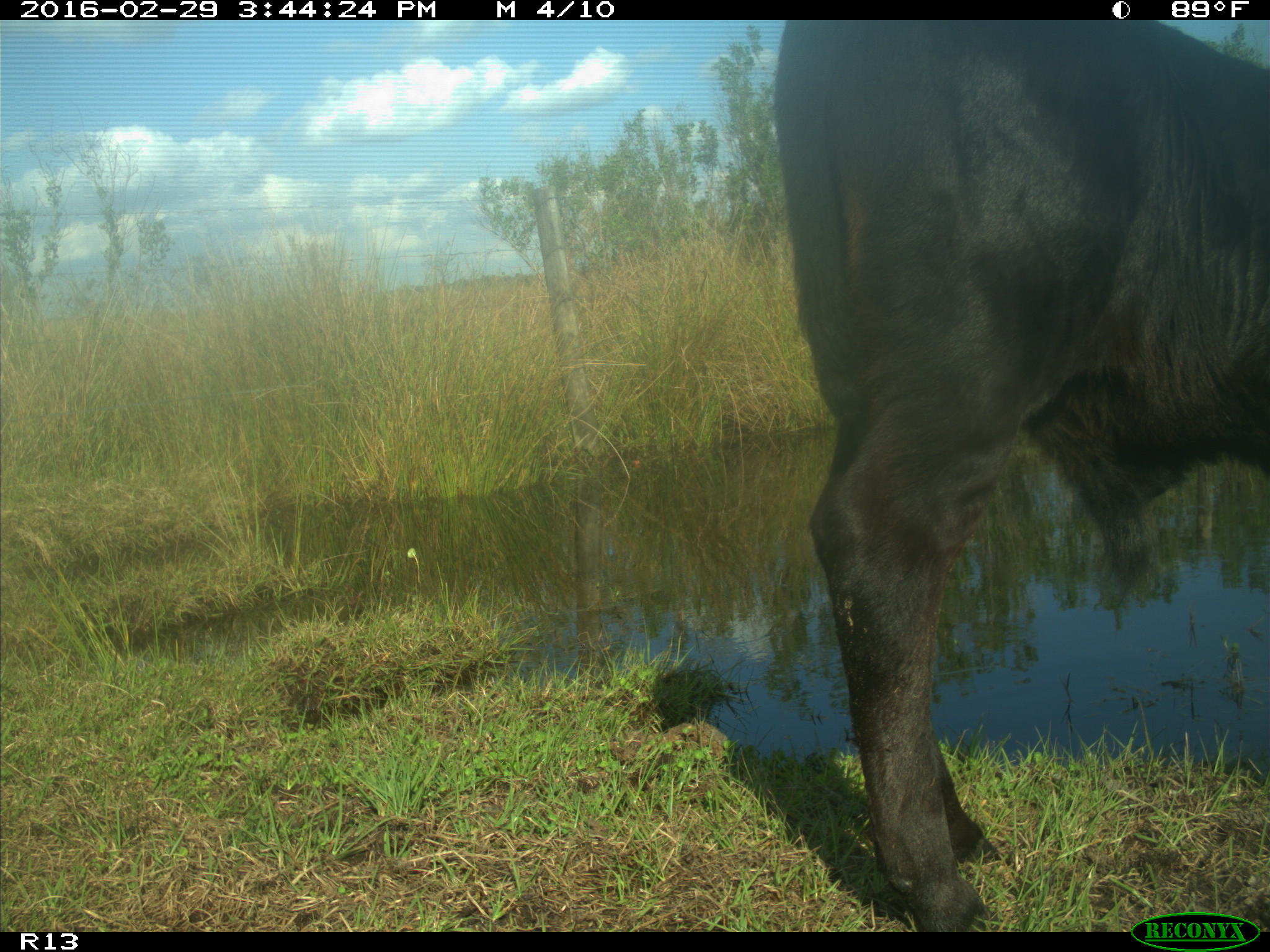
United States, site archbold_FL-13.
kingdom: Animalia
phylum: Chordata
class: Mammalia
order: Artiodactyla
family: Bovidae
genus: Bos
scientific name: Bos taurus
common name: domestic cow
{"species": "Bos taurus (domestic cow)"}